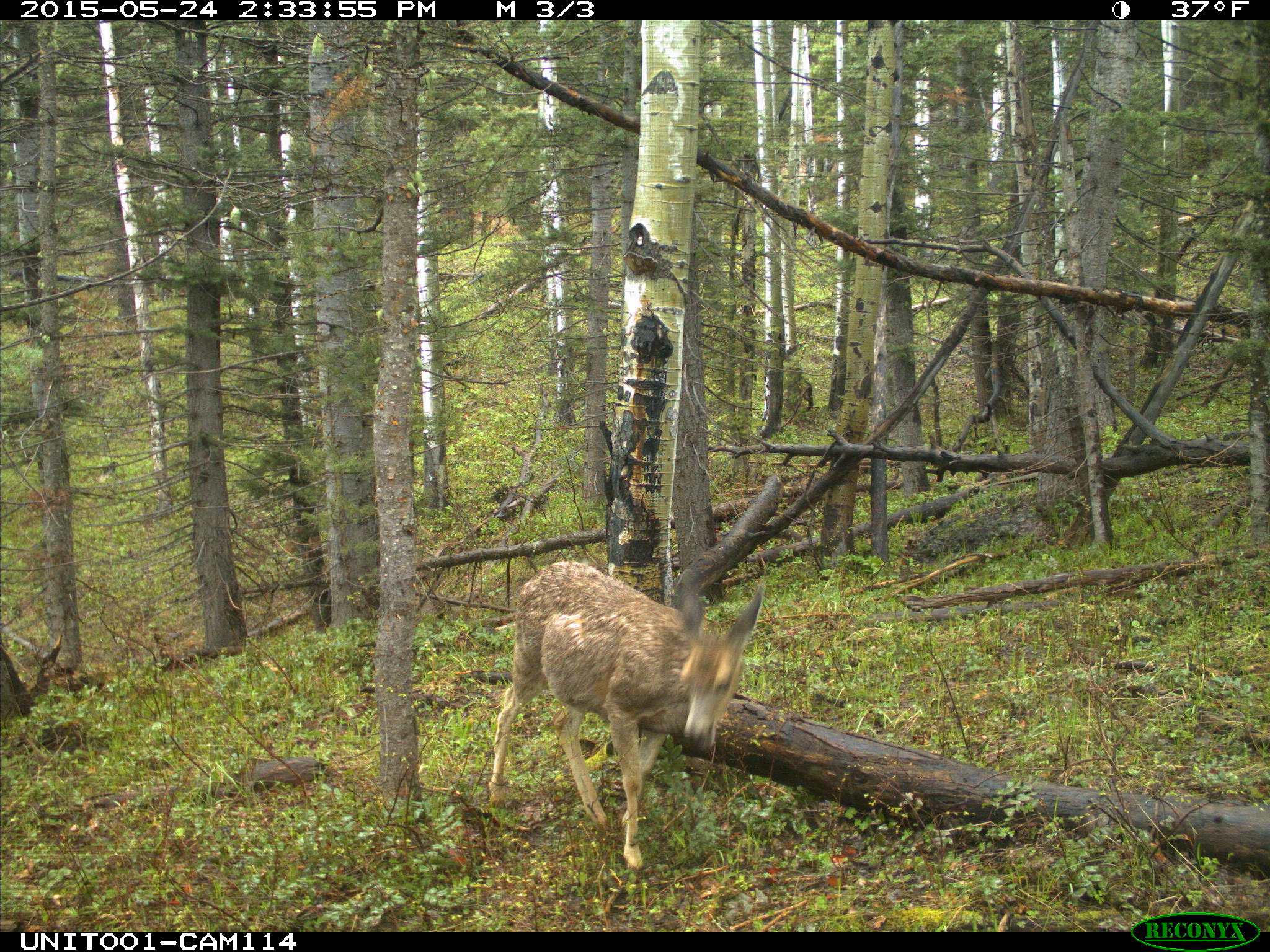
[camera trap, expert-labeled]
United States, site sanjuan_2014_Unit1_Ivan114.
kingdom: Animalia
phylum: Chordata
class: Mammalia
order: Artiodactyla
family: Cervidae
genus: Odocoileus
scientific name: Odocoileus hemionus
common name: mule deer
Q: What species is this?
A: Odocoileus hemionus (mule deer).